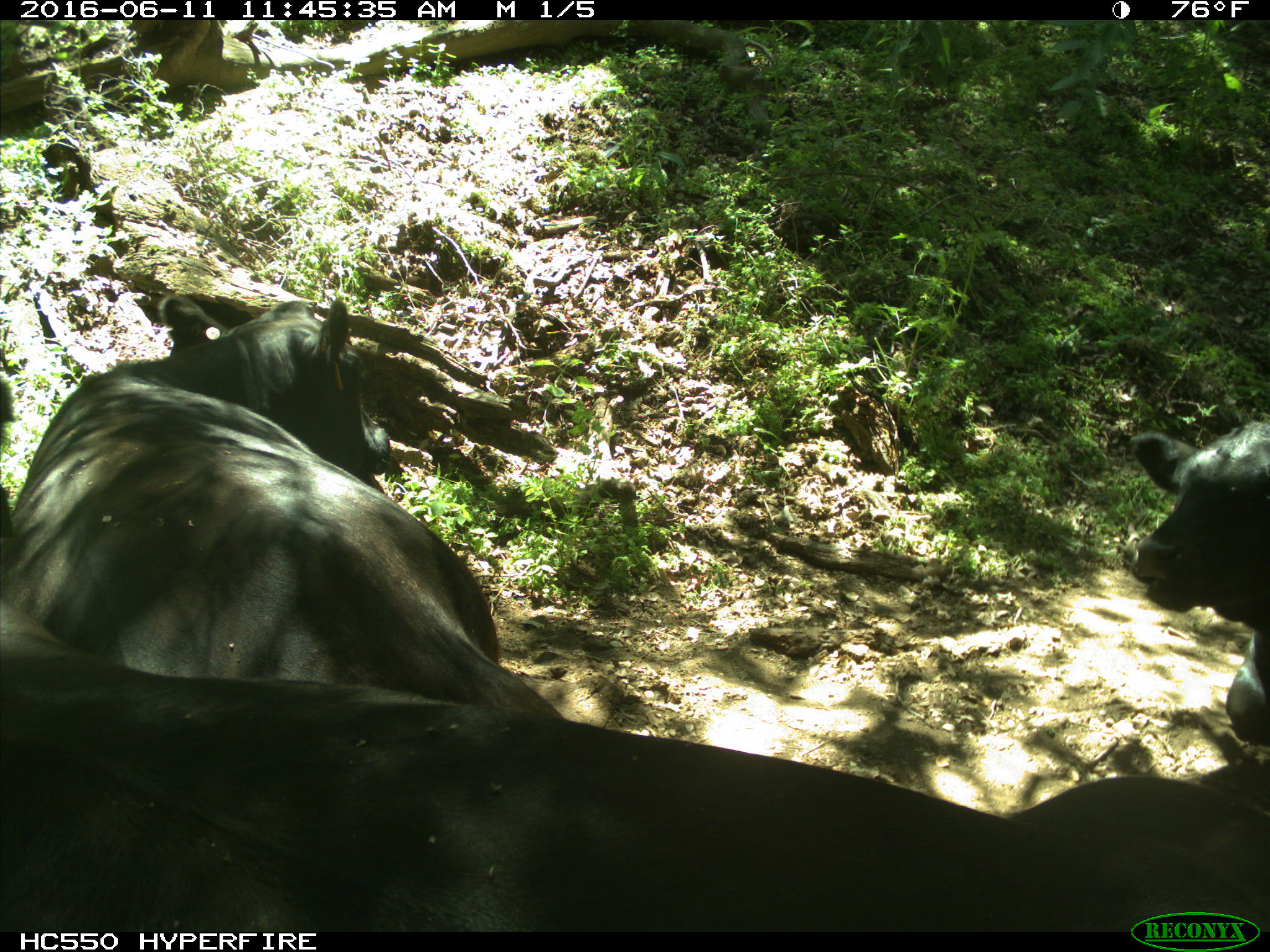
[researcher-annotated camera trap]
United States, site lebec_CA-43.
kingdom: Animalia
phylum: Chordata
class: Mammalia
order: Artiodactyla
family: Bovidae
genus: Bos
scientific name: Bos taurus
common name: domestic cow